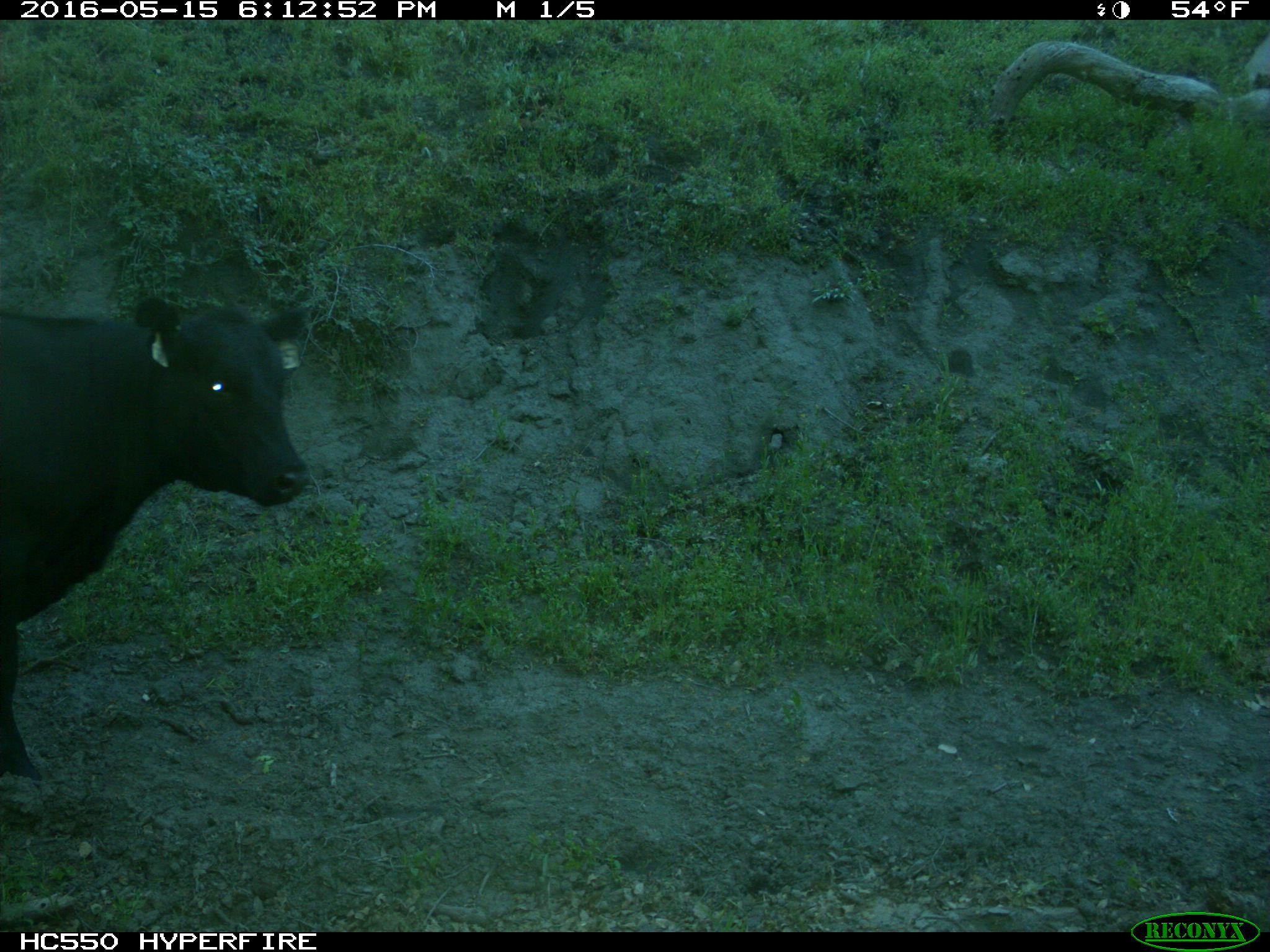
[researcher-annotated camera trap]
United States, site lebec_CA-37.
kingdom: Animalia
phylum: Chordata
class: Mammalia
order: Artiodactyla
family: Bovidae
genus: Bos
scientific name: Bos taurus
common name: domestic cow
Bos taurus (domestic cow).